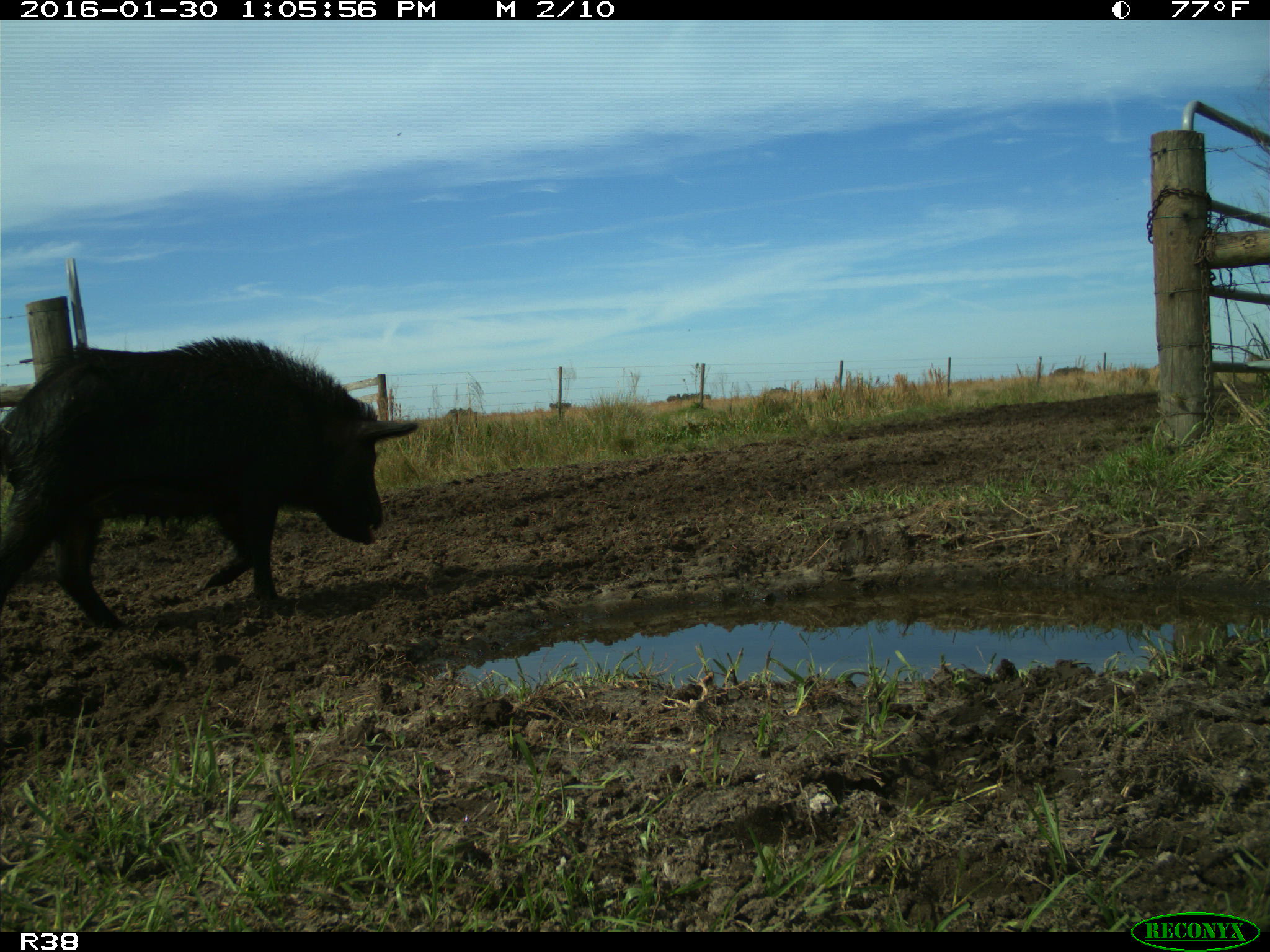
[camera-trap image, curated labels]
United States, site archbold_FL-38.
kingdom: Animalia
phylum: Chordata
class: Mammalia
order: Artiodactyla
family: Suidae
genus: Sus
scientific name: Sus scrofa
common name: wild boar